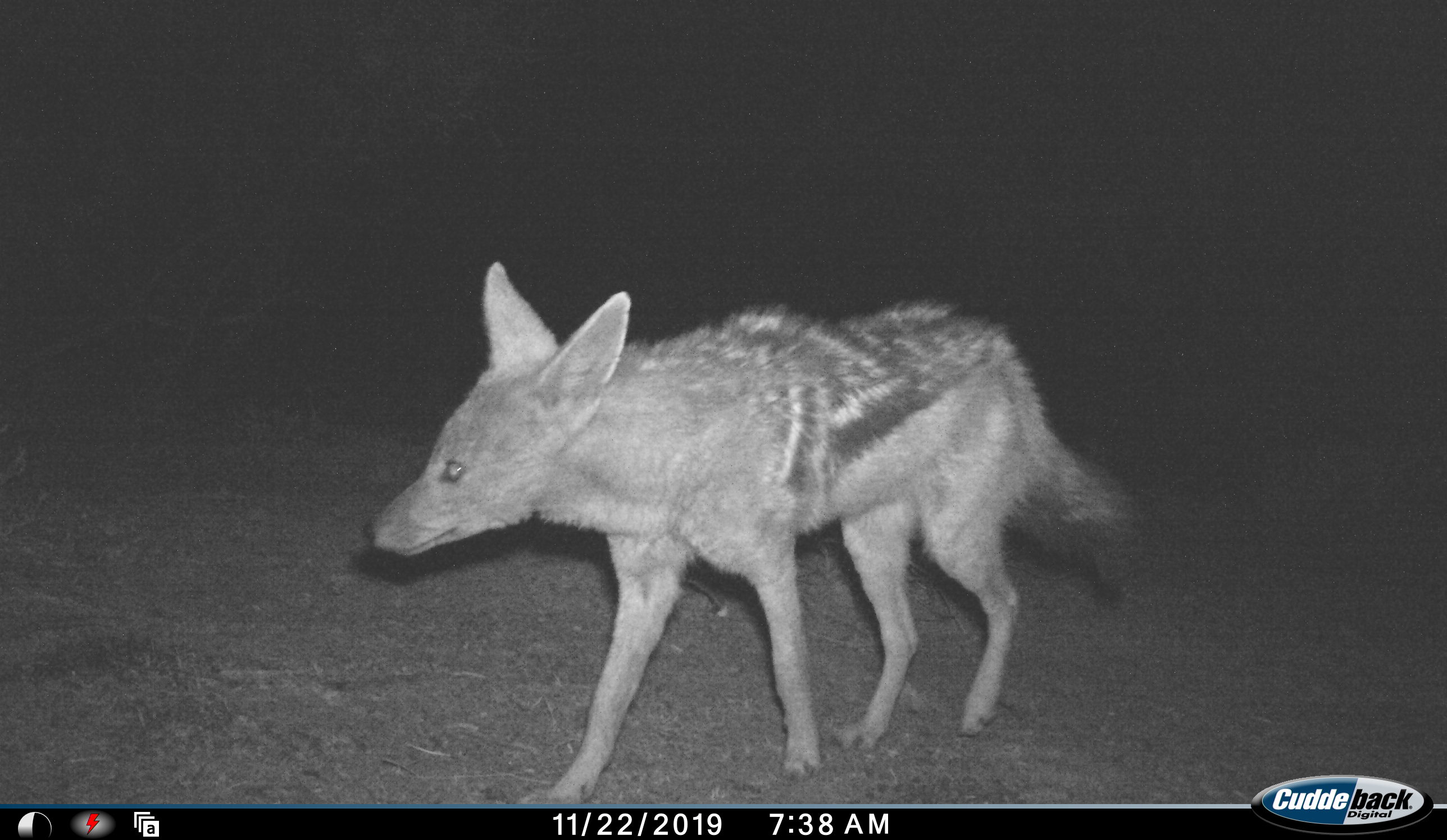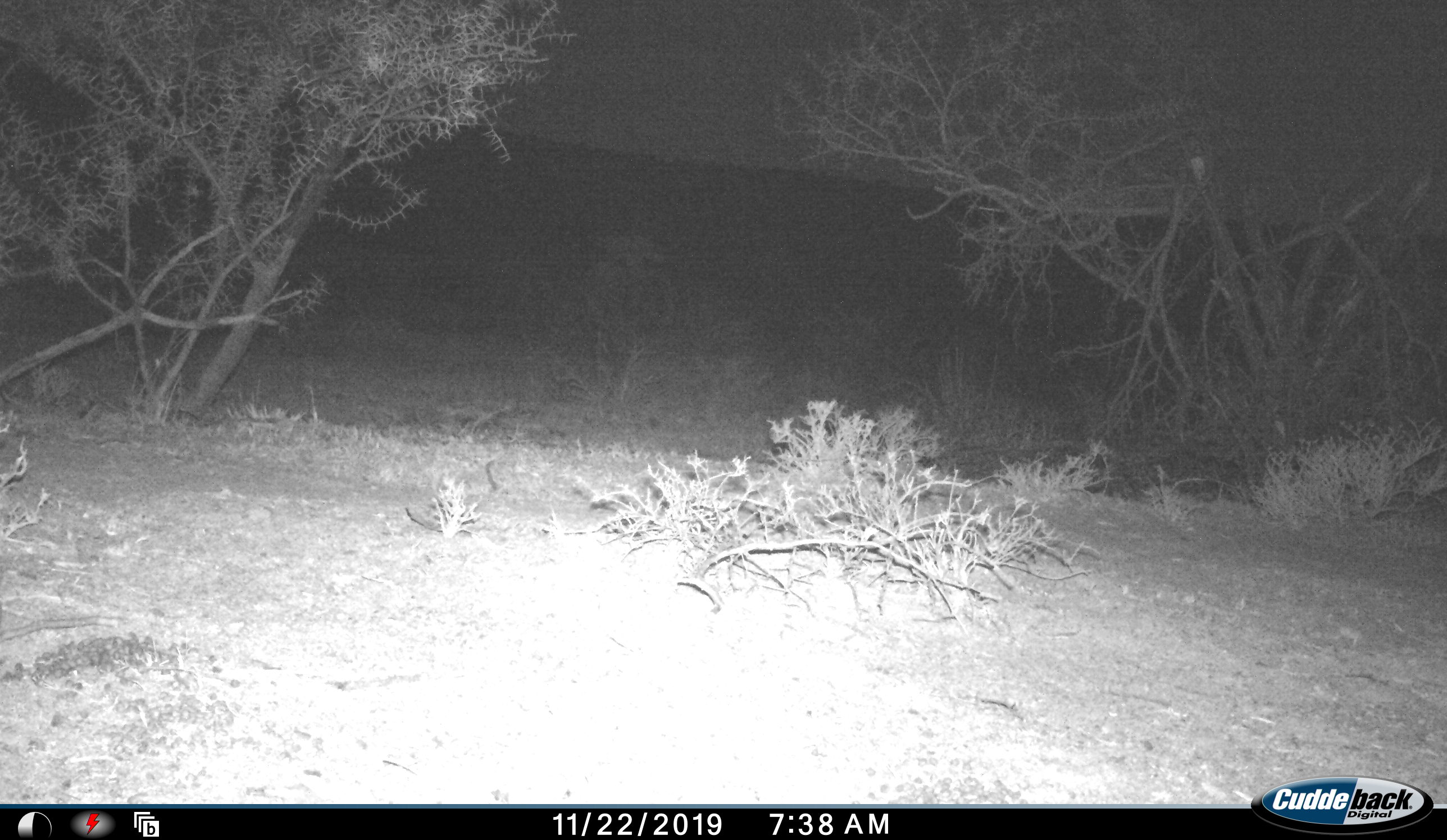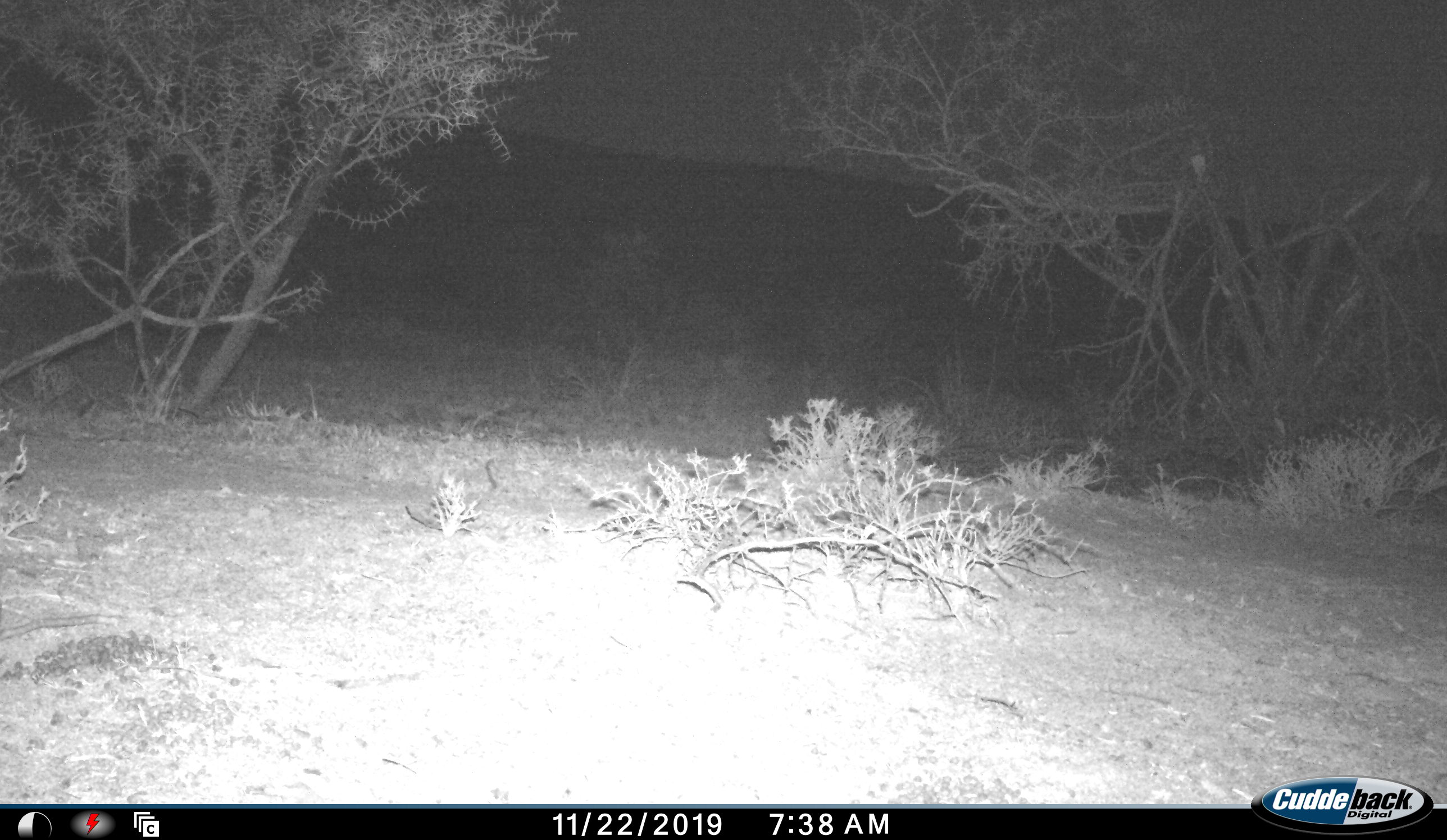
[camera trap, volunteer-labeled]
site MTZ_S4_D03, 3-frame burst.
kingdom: Animalia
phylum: Chordata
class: Mammalia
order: Carnivora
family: Canidae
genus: Lupulella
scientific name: Lupulella mesomelas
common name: black-backed jackal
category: jackalblackbacked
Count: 1.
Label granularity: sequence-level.